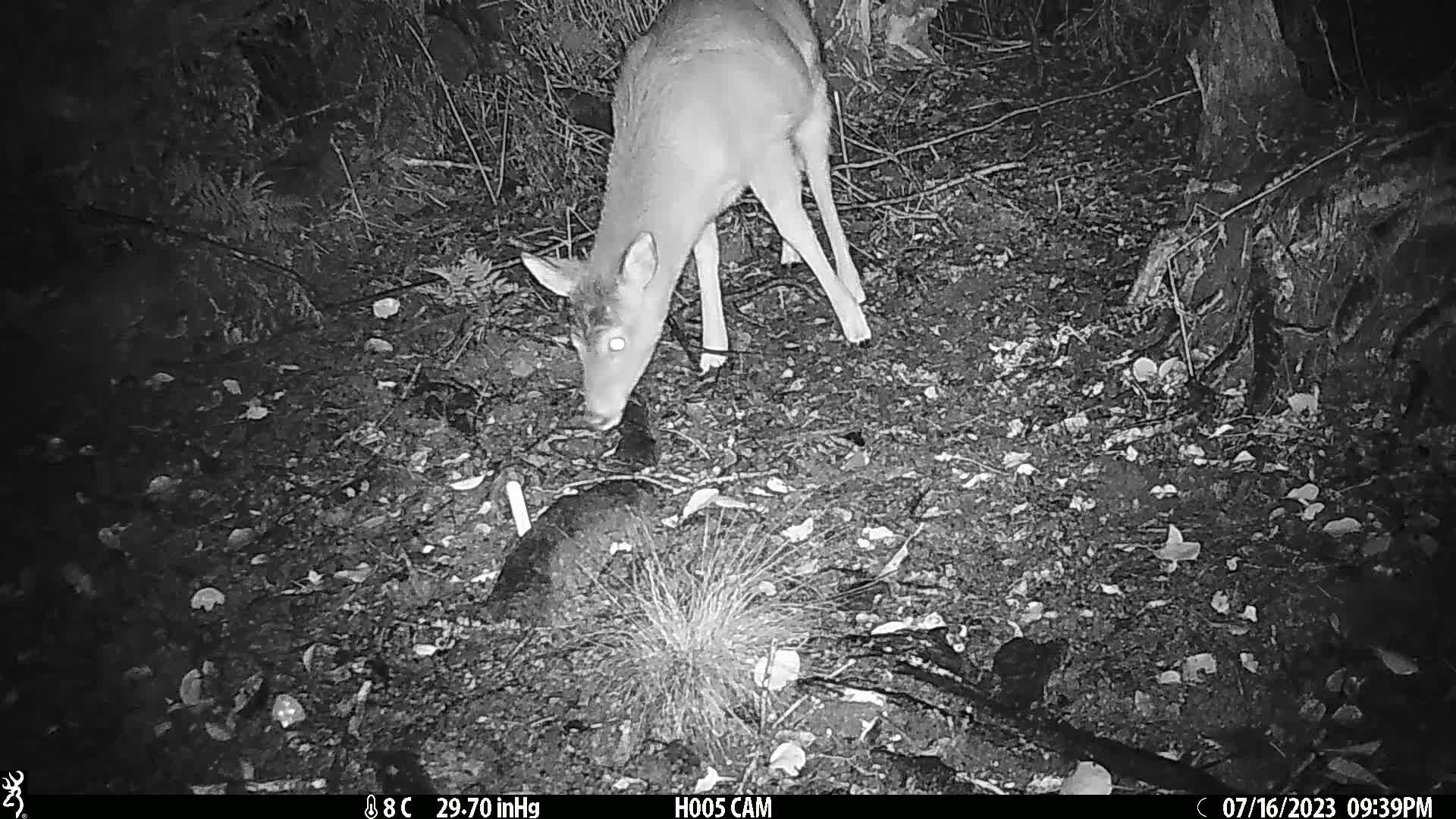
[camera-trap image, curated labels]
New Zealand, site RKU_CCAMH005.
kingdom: Animalia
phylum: Chordata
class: Mammalia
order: Artiodactyla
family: Cervidae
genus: Odocoileus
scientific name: Odocoileus virginianus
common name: white-tailed deer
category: white tailed deer